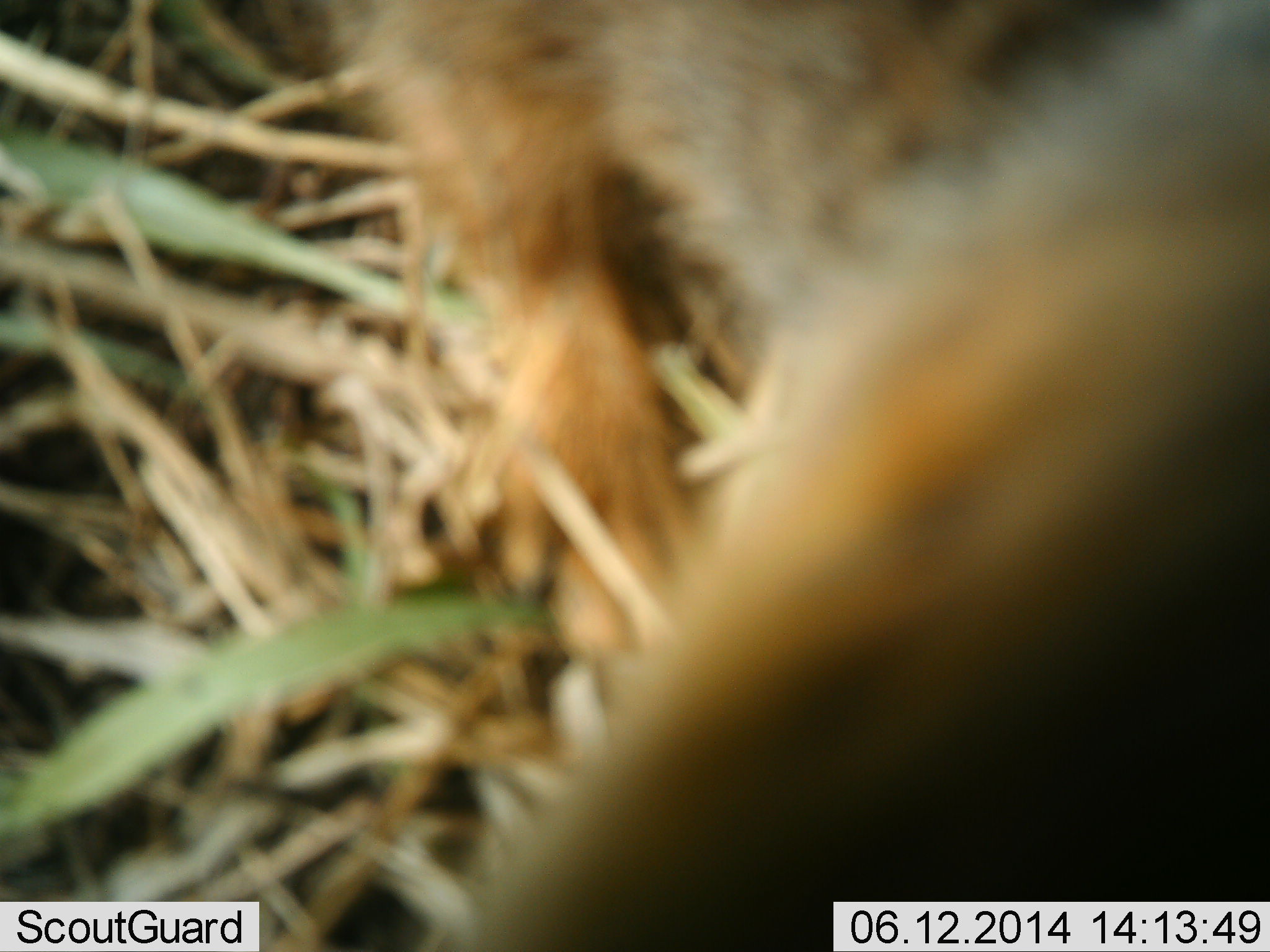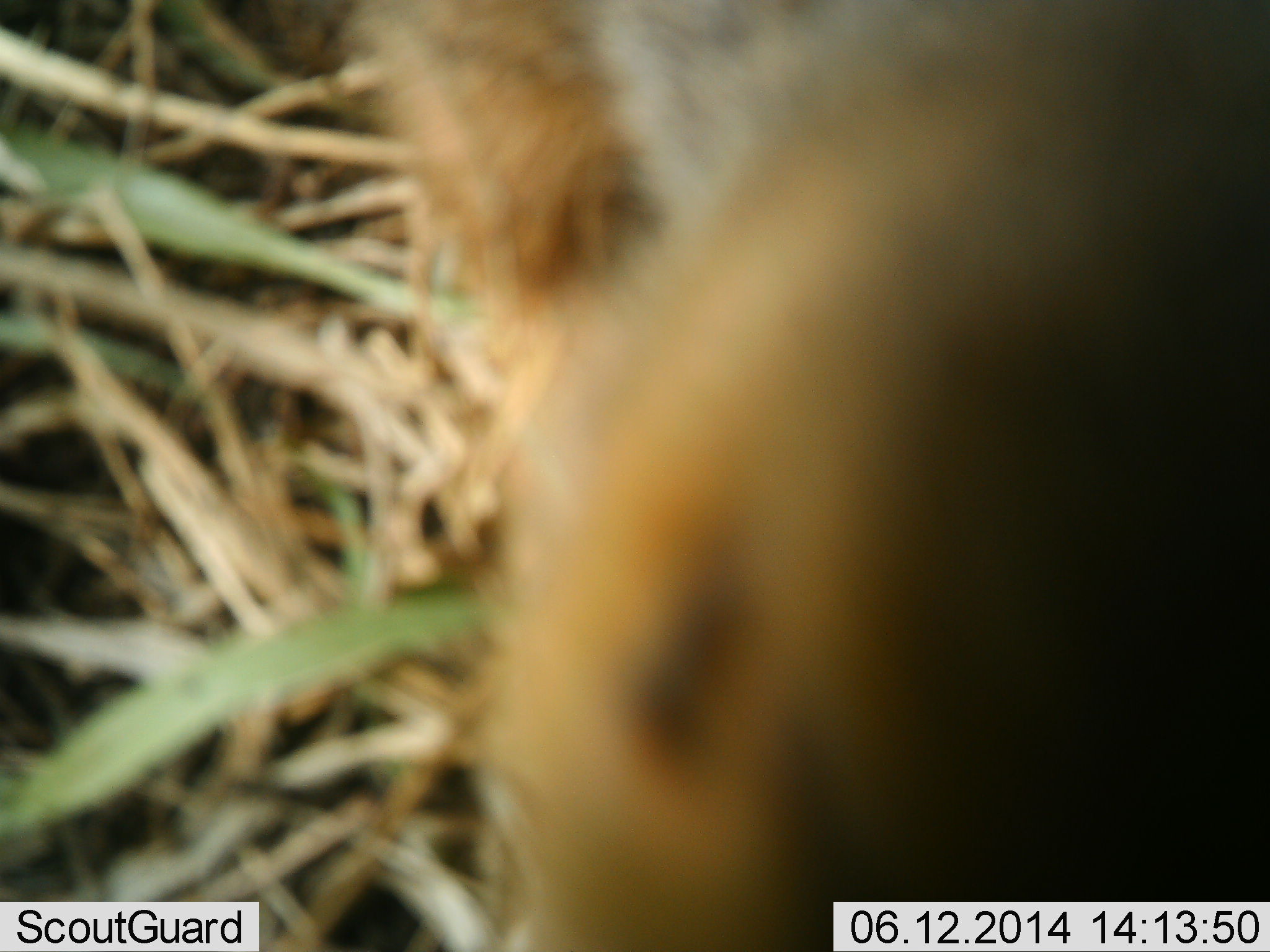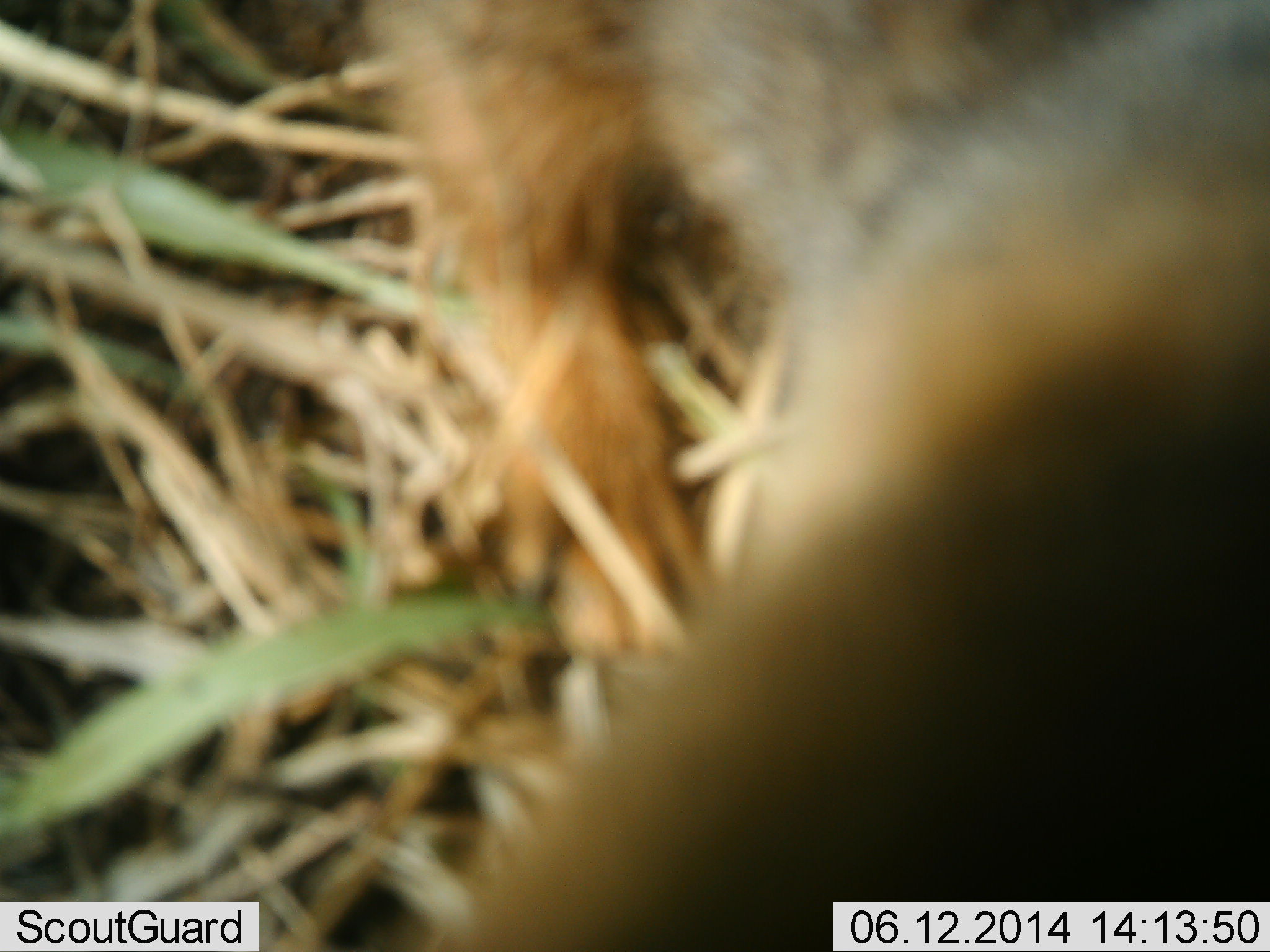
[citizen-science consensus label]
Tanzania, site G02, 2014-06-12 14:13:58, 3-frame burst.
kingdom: Animalia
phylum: Chordata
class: Mammalia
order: Carnivora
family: Herpestidae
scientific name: Herpestidae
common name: mongoose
Mongoose (Herpestidae), count 1. Behavior (volunteer vote fractions): standing 75%, resting 25%, moving 0%, interacting 0%. Young present (vote fraction): 0%. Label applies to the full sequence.